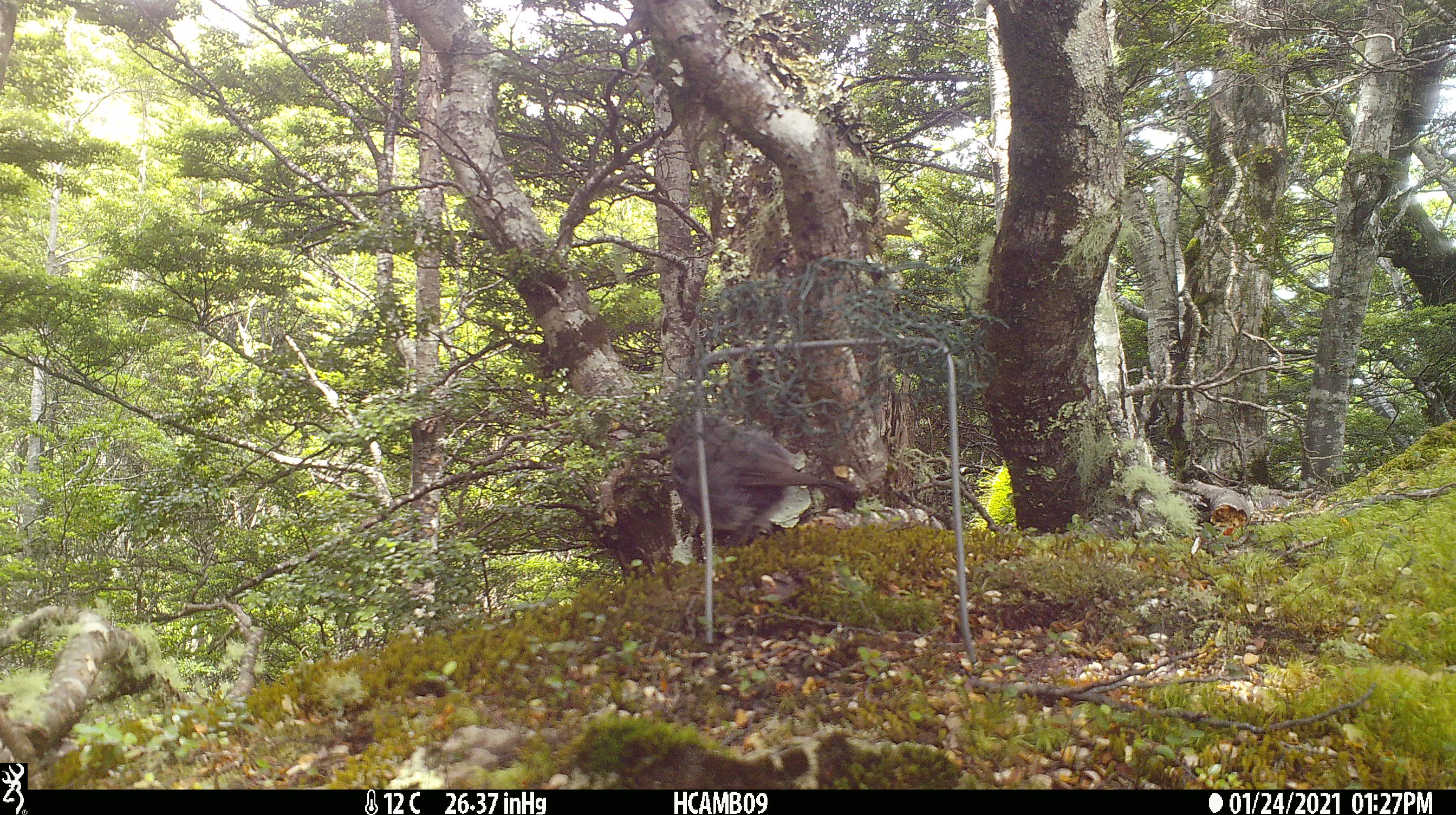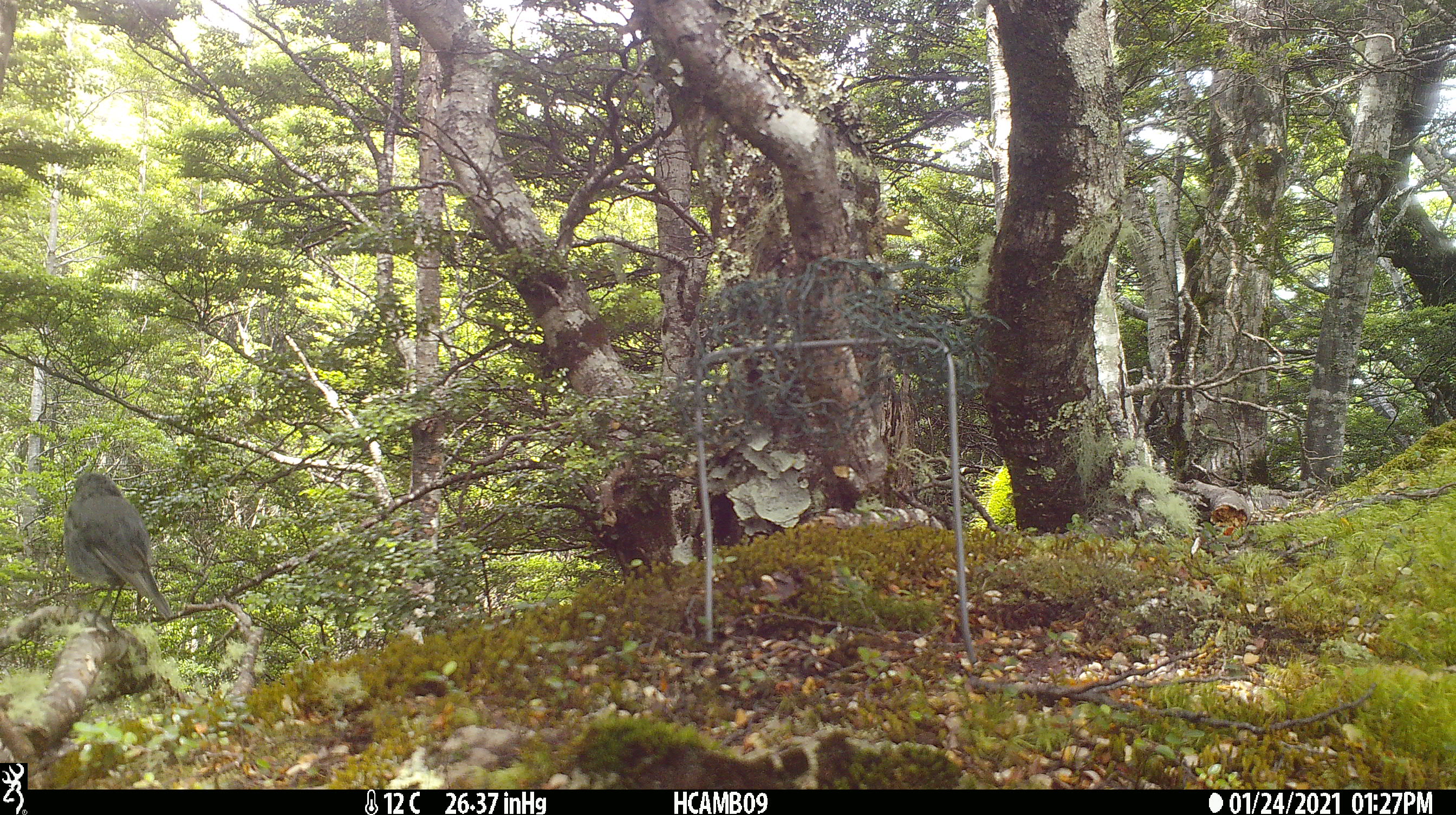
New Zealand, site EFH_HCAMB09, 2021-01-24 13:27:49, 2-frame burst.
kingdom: Animalia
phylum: Chordata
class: Aves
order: Passeriformes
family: Petroicidae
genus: Petroica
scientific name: Petroica australis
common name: new zealand robin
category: robin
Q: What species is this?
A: Robin (new zealand robin) (Petroica australis).